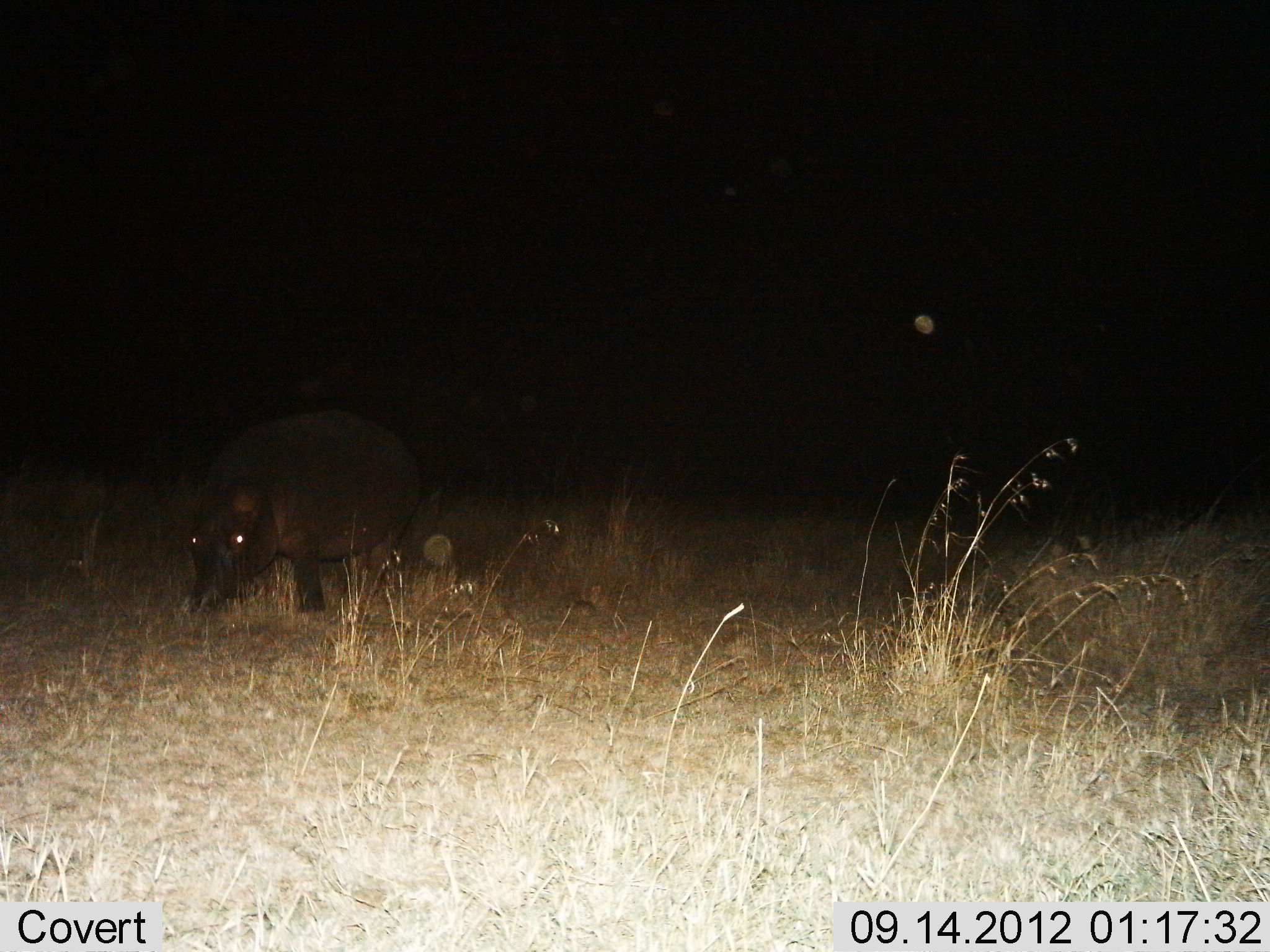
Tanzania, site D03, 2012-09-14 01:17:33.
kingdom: Animalia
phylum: Chordata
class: Mammalia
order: Artiodactyla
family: Hippopotamidae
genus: Hippopotamus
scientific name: Hippopotamus amphibius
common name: hippopotamus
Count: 1.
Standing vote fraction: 30%.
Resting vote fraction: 0%.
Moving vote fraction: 30%.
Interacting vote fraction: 0%.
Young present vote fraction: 30%.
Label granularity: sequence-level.